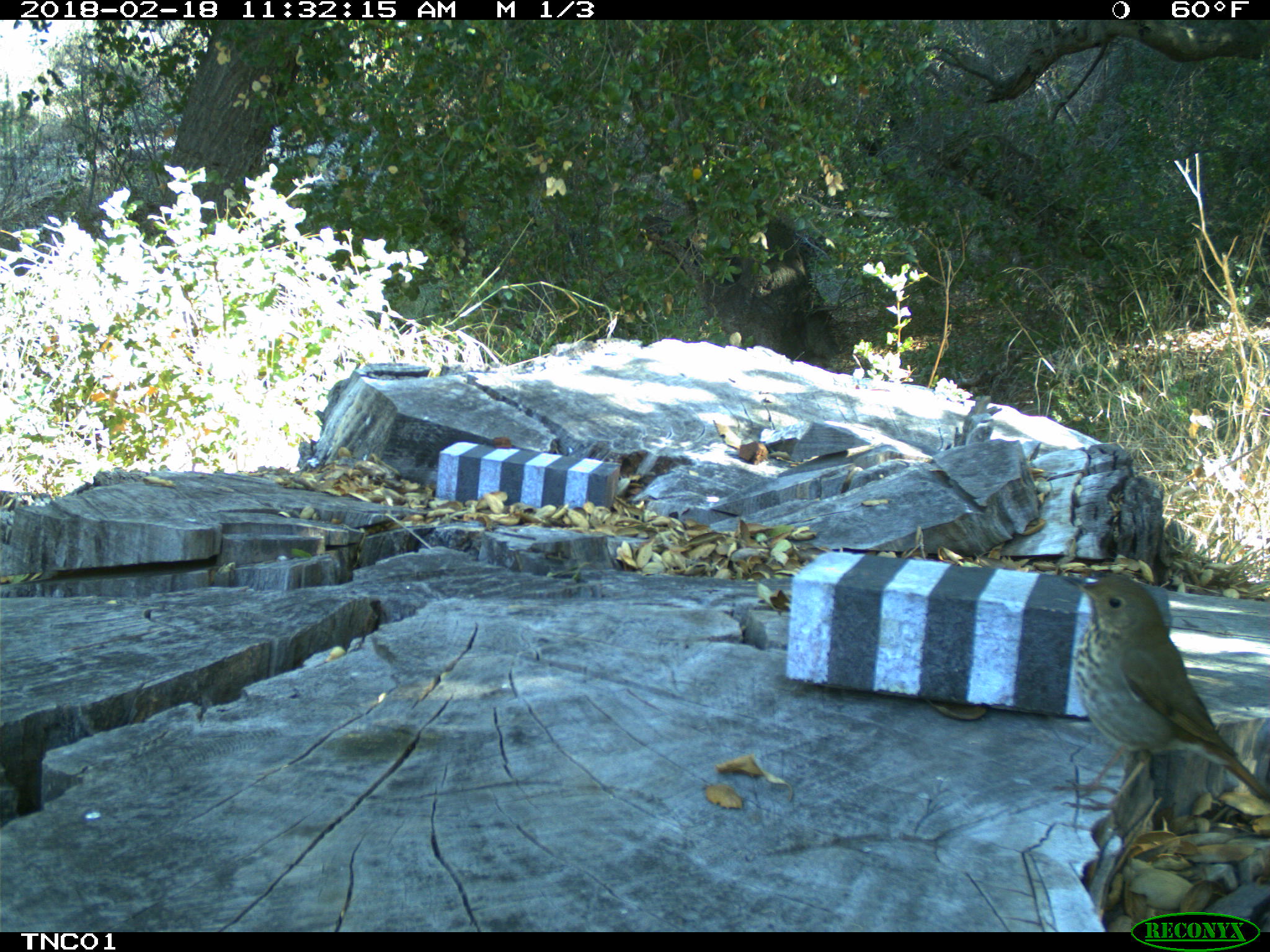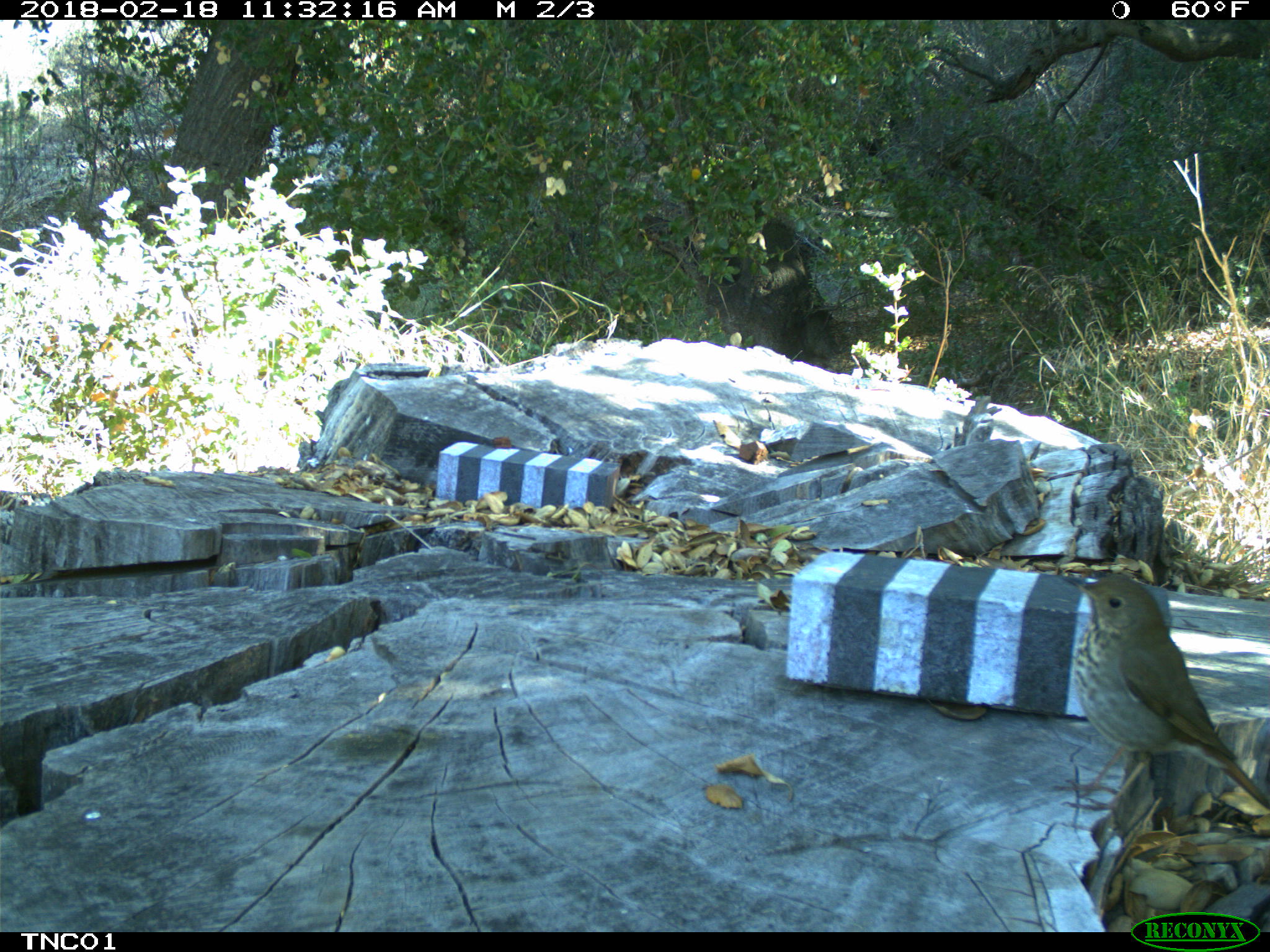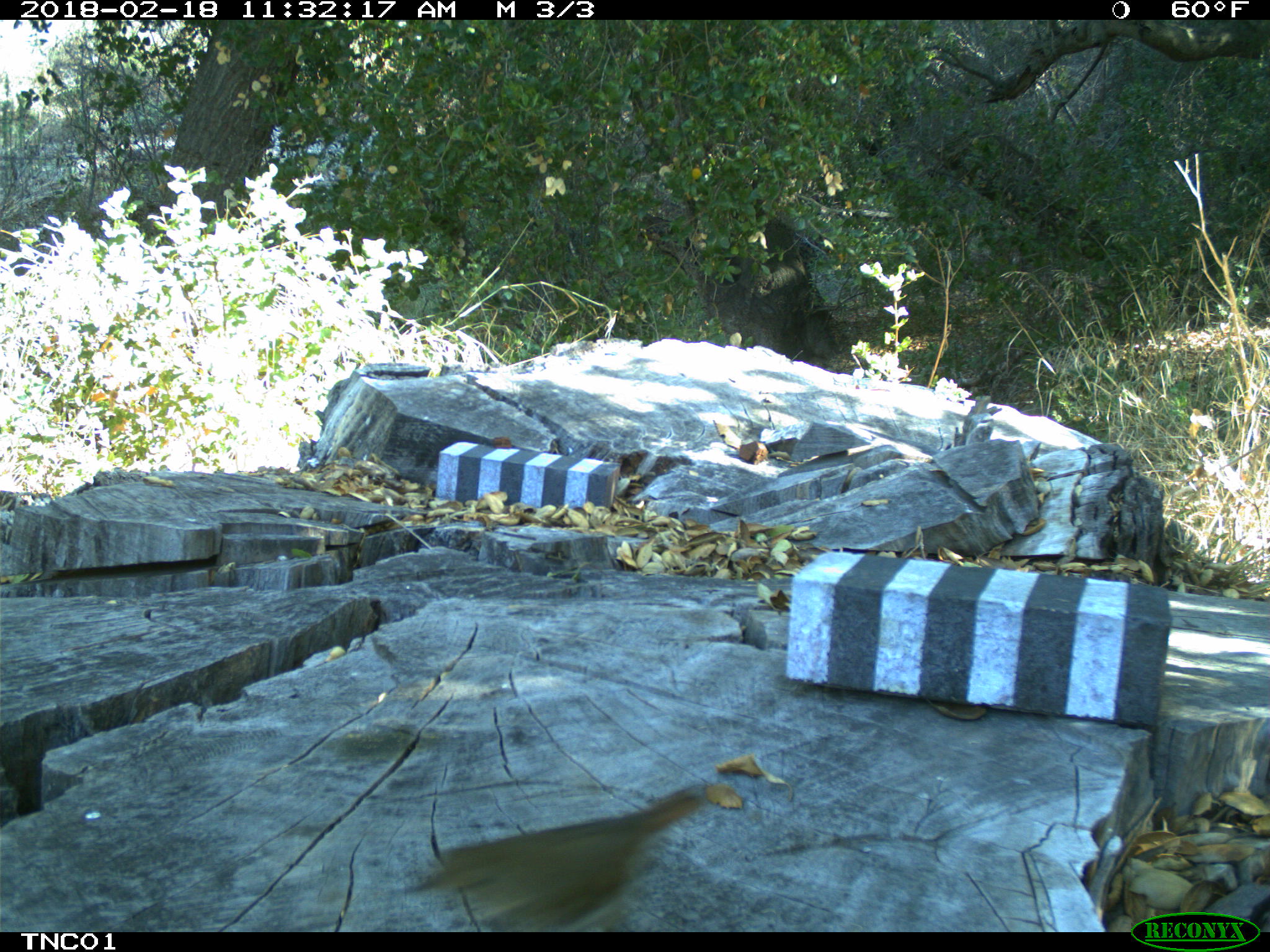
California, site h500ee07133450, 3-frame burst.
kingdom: Animalia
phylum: Chordata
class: Aves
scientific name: Aves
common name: bird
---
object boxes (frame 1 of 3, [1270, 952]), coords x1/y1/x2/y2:
bird: 1050/573/1269/829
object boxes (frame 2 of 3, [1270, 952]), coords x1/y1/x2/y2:
bird: 1050/570/1269/809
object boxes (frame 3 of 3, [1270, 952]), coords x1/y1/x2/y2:
bird: 410/790/704/932